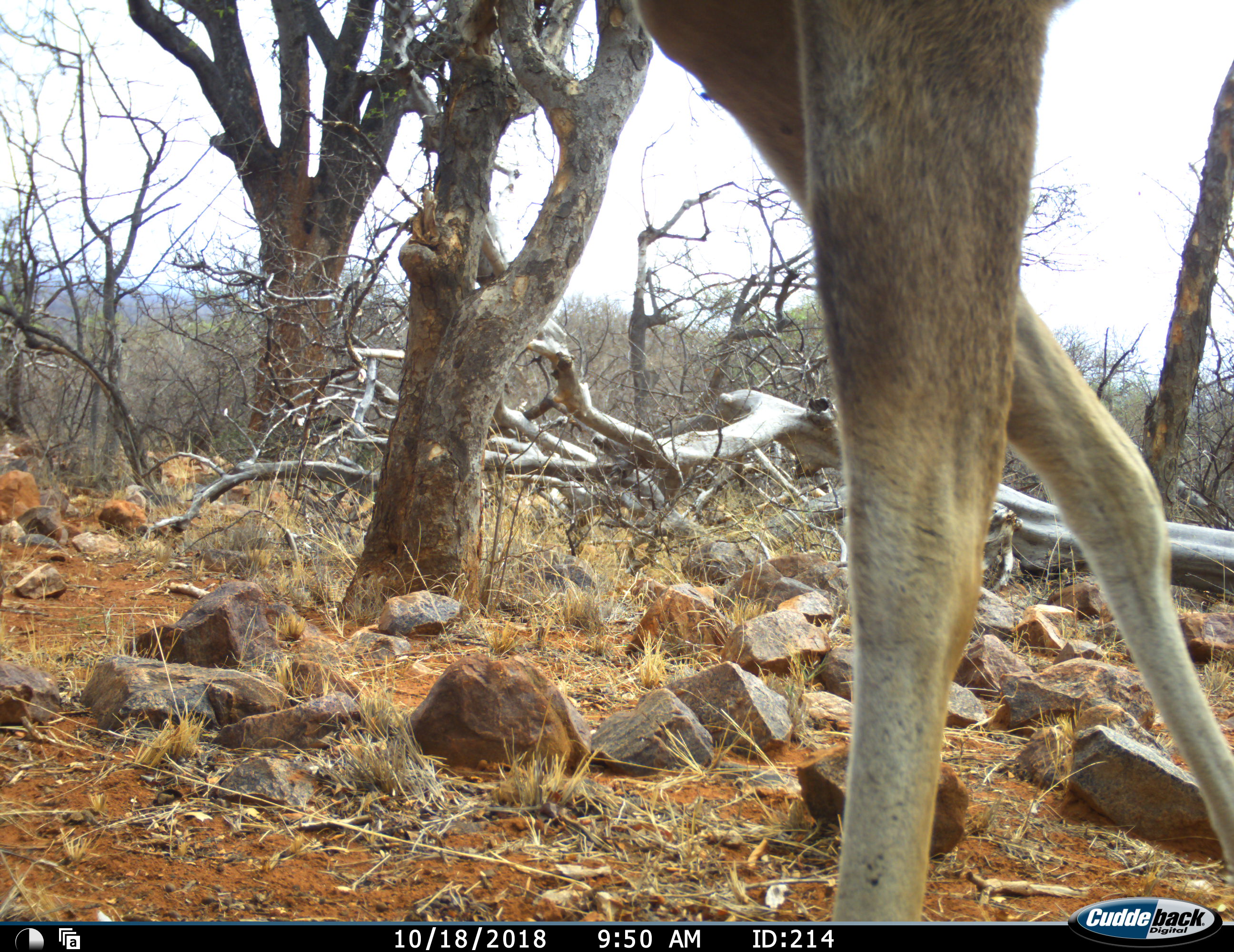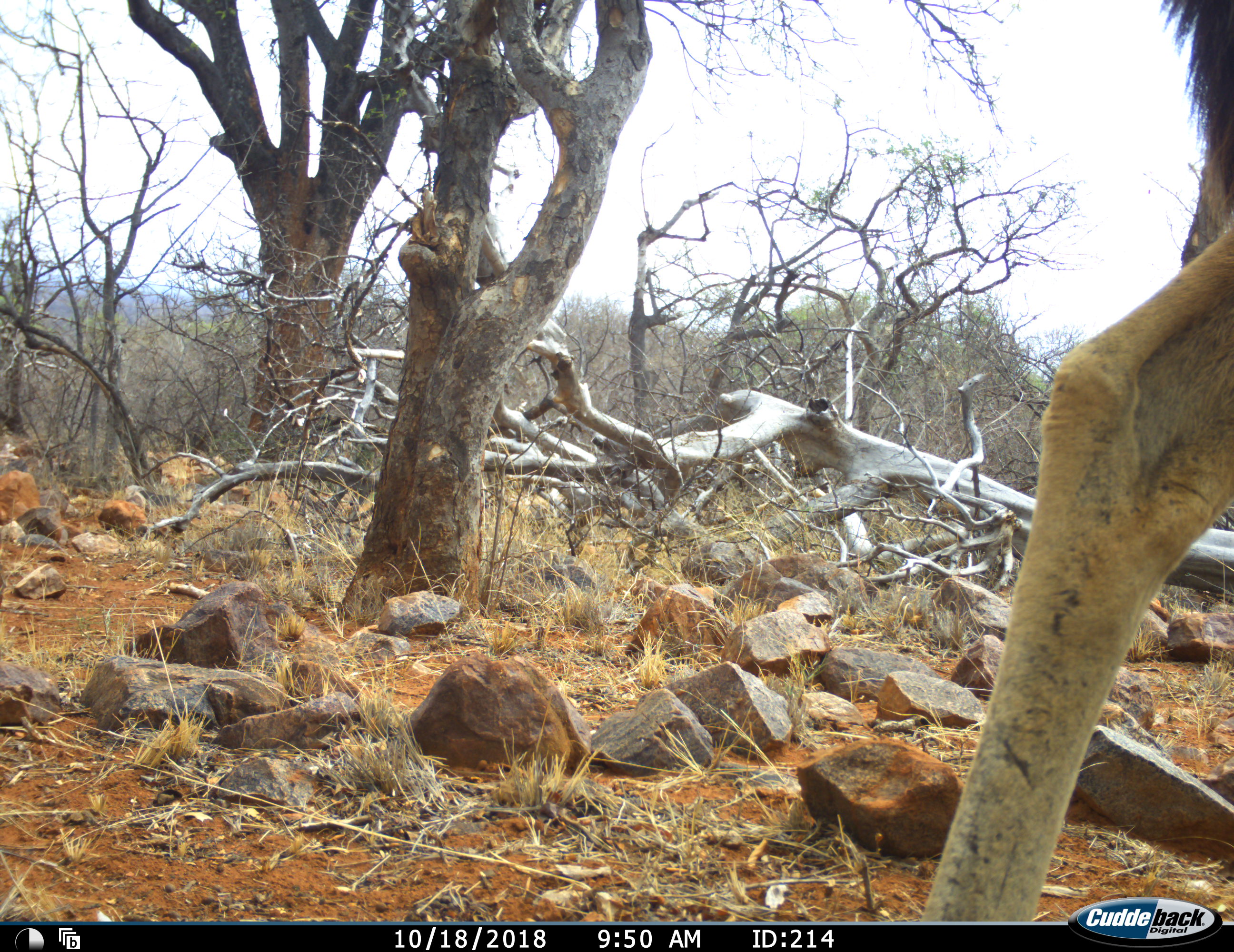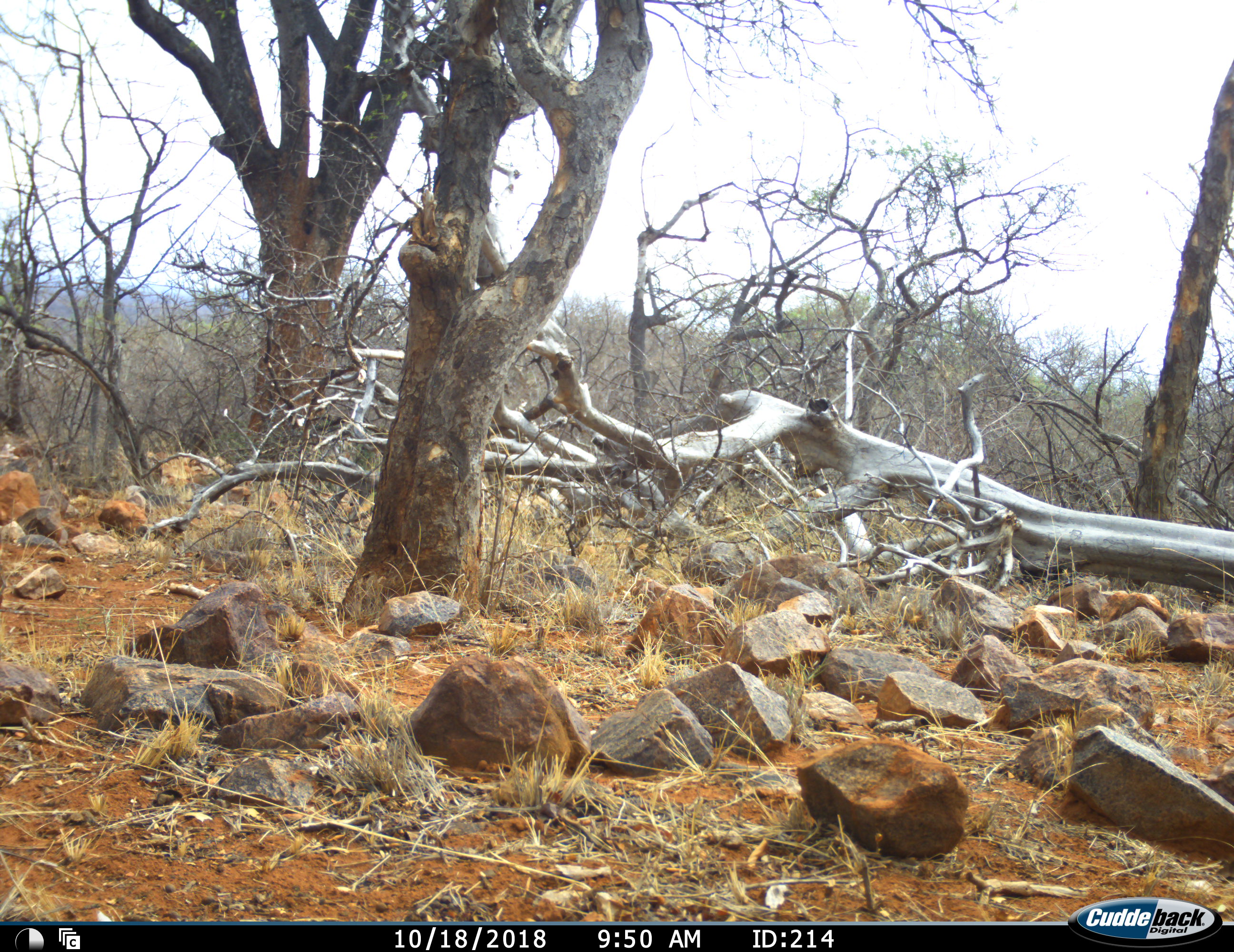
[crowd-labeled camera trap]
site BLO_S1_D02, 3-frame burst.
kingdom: Animalia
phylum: Chordata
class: Mammalia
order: Artiodactyla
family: Bovidae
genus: Tragelaphus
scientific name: Tragelaphus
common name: kudu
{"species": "kudu (Tragelaphus)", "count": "1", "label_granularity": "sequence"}